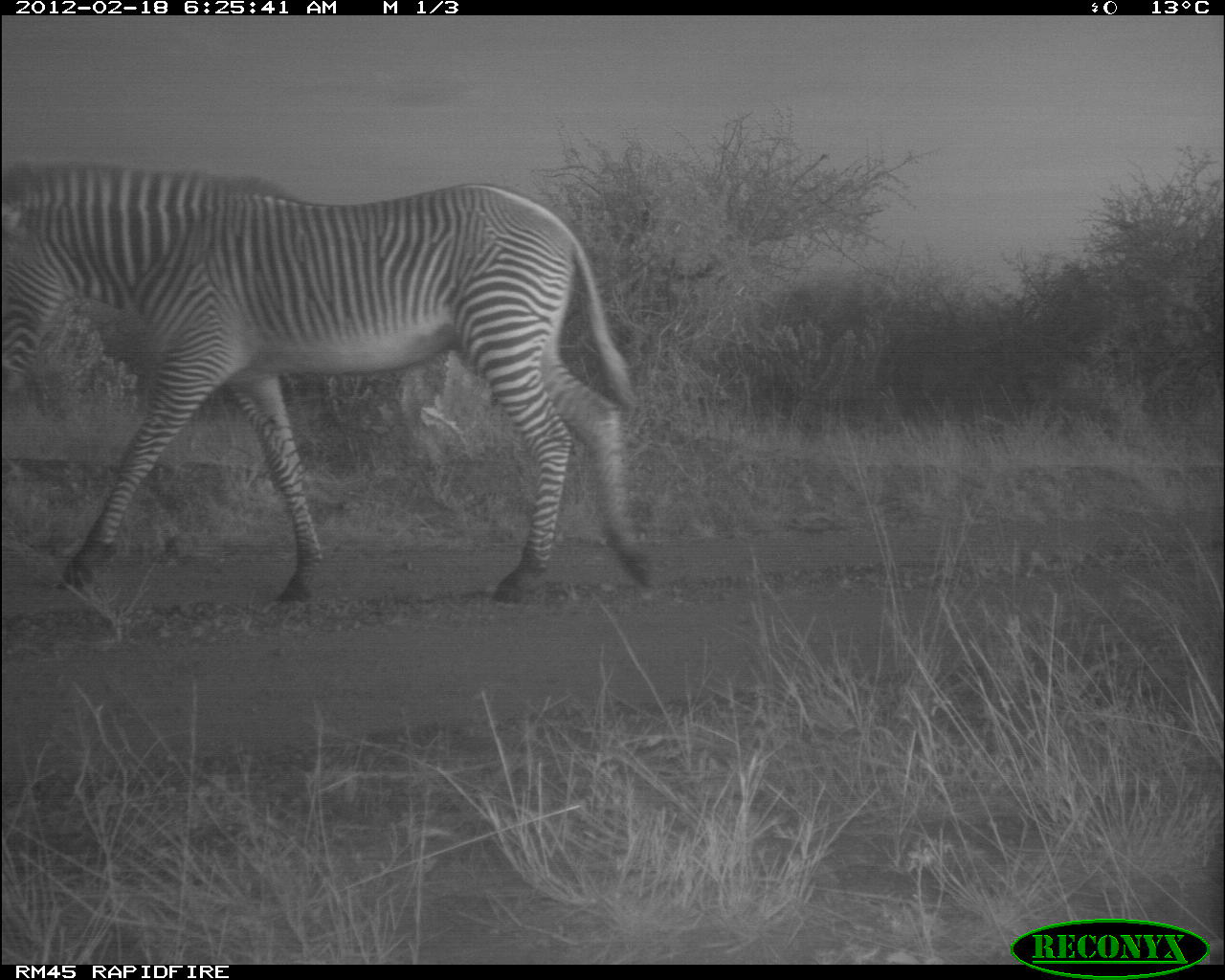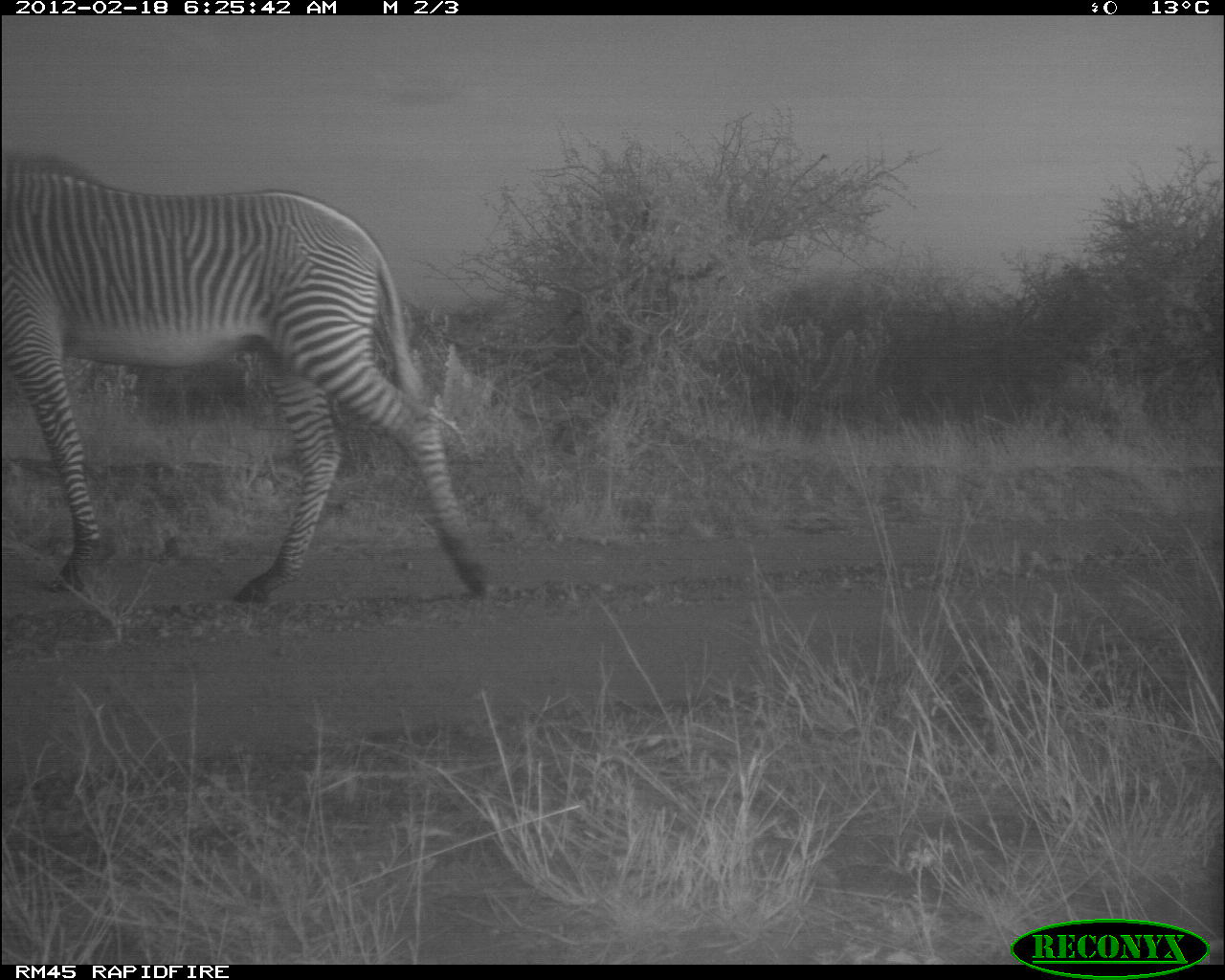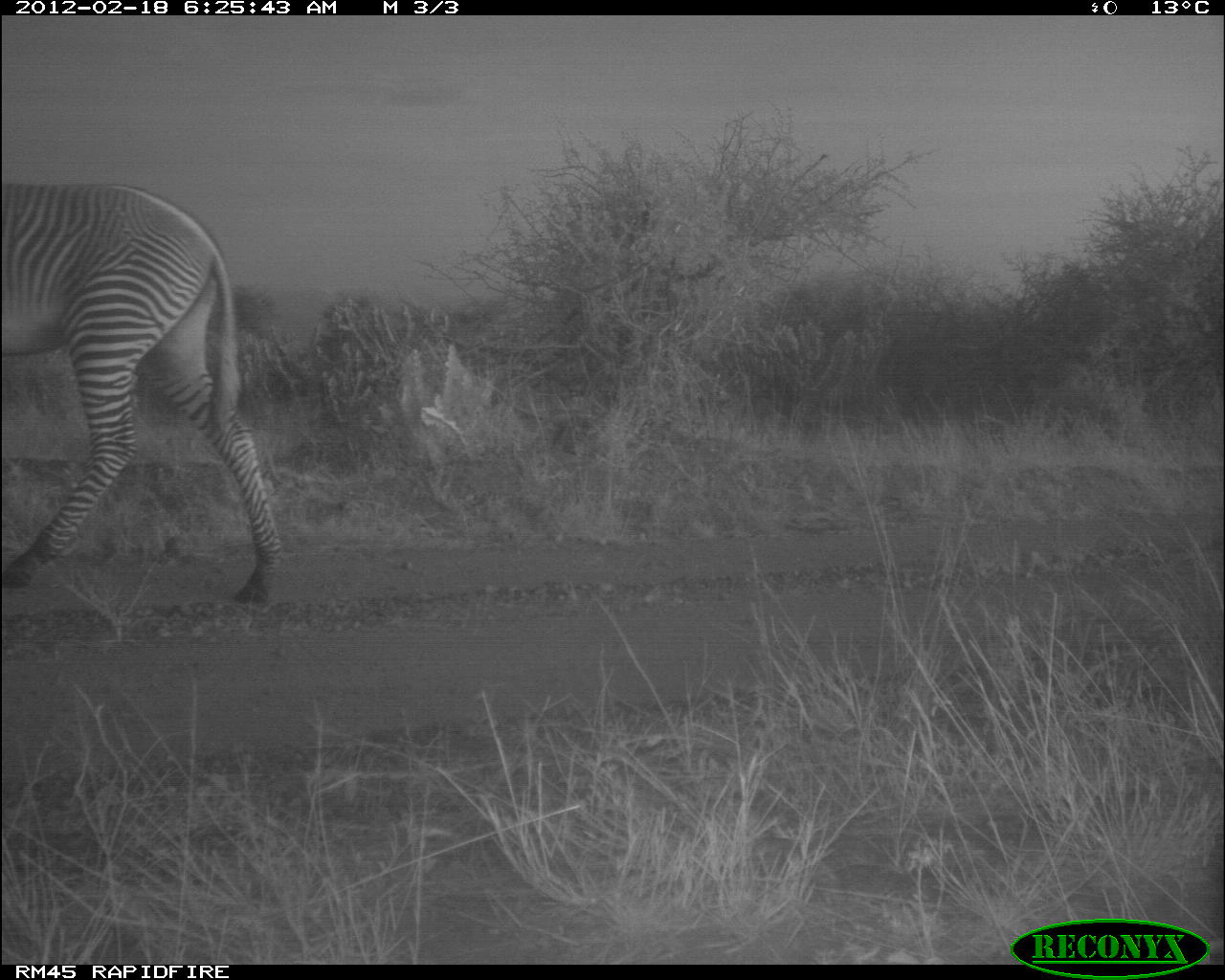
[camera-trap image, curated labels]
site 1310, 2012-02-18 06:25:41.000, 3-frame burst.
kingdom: Animalia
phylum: Chordata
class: Mammalia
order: Perissodactyla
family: Equidae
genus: Equus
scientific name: Equus grevyi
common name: grévy's zebra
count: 1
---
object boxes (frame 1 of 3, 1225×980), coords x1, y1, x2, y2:
equus grevyi: 0, 157, 659, 608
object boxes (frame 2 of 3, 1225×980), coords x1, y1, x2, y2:
equus grevyi: 0, 148, 492, 610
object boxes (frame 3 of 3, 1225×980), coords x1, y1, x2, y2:
equus grevyi: 0, 184, 284, 611